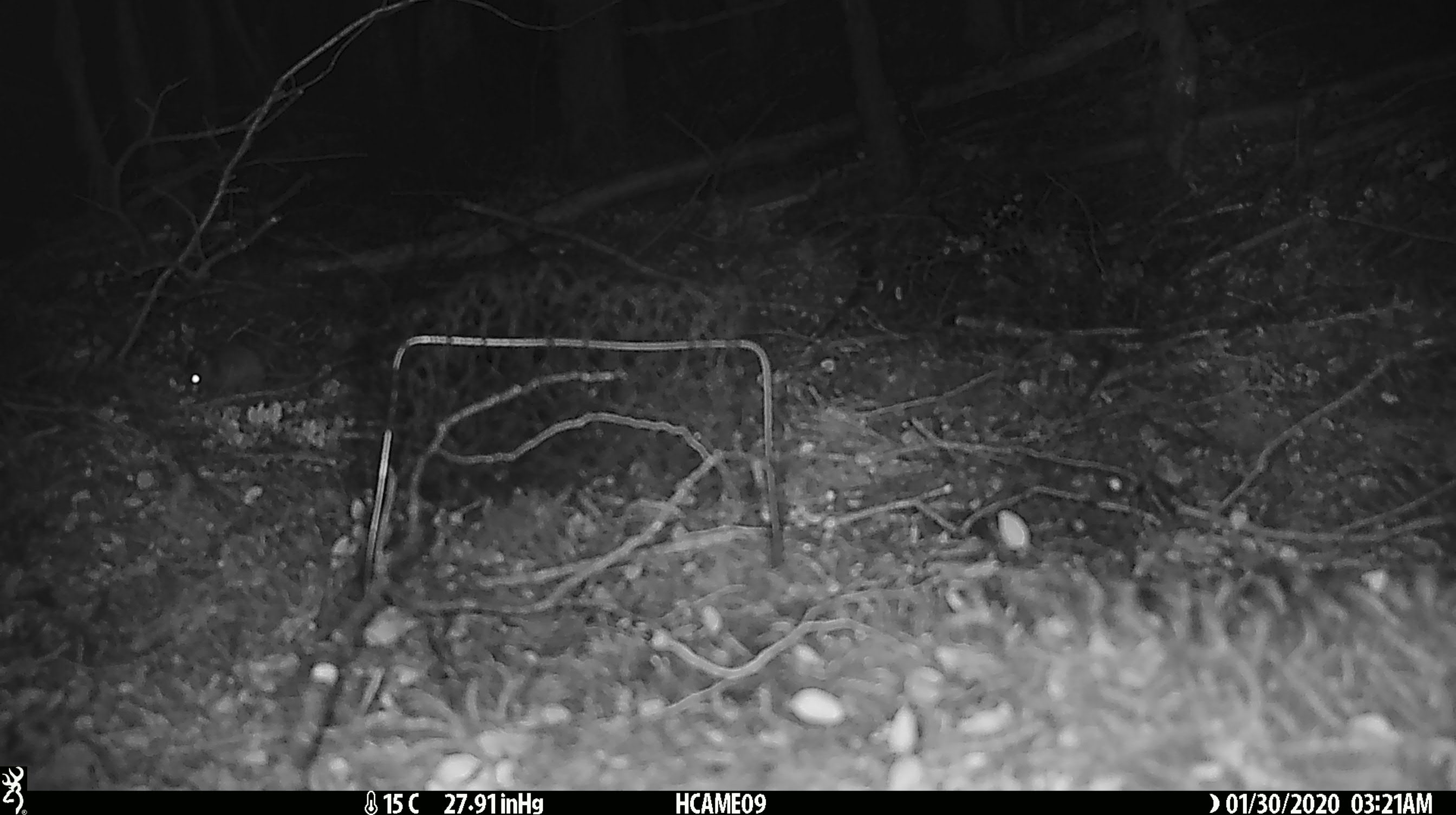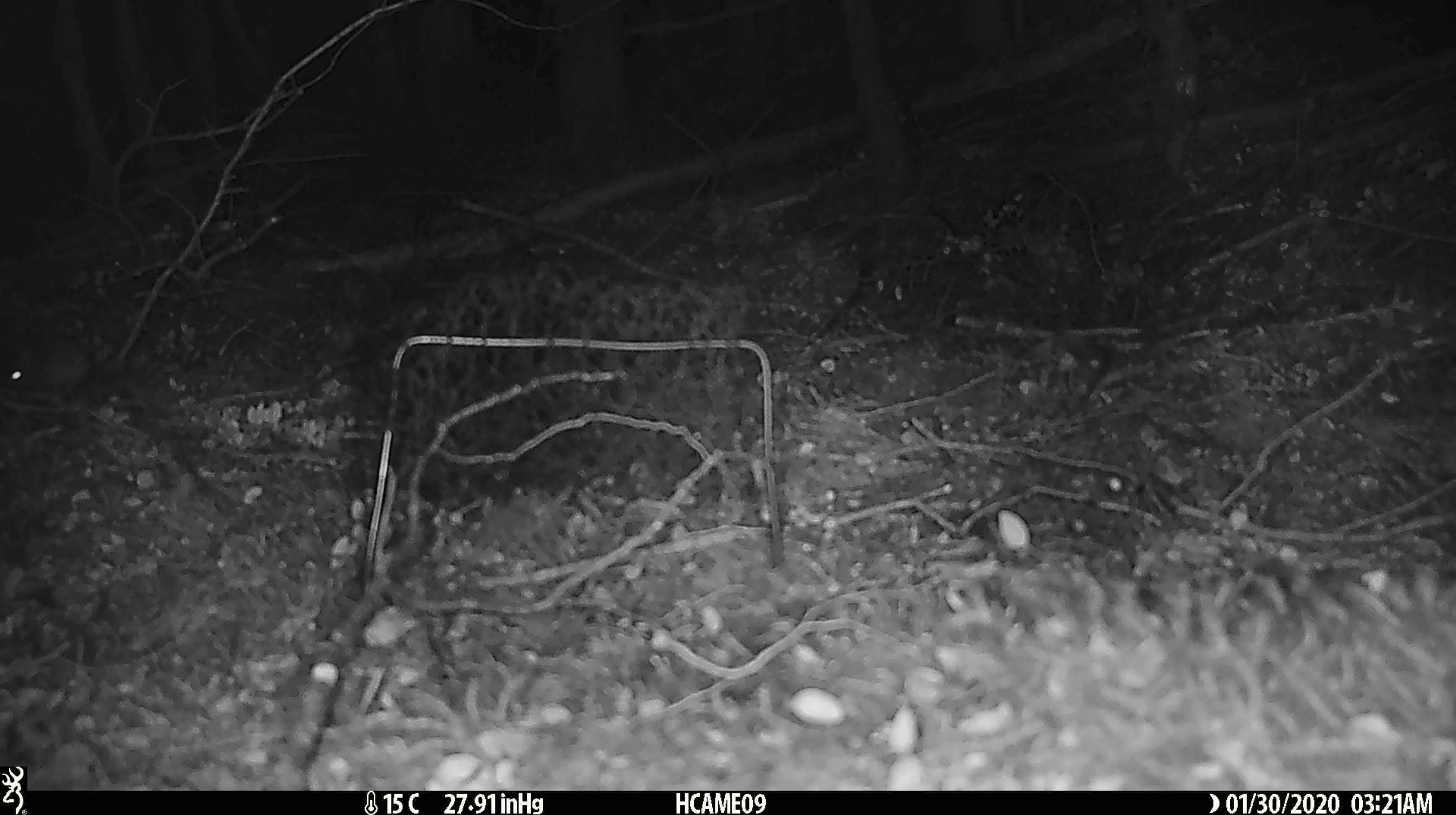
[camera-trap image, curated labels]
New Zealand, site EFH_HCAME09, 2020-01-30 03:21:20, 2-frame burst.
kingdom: Animalia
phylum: Chordata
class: Mammalia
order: Rodentia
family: Muridae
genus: Mus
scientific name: Mus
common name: mouse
Mouse (Mus).